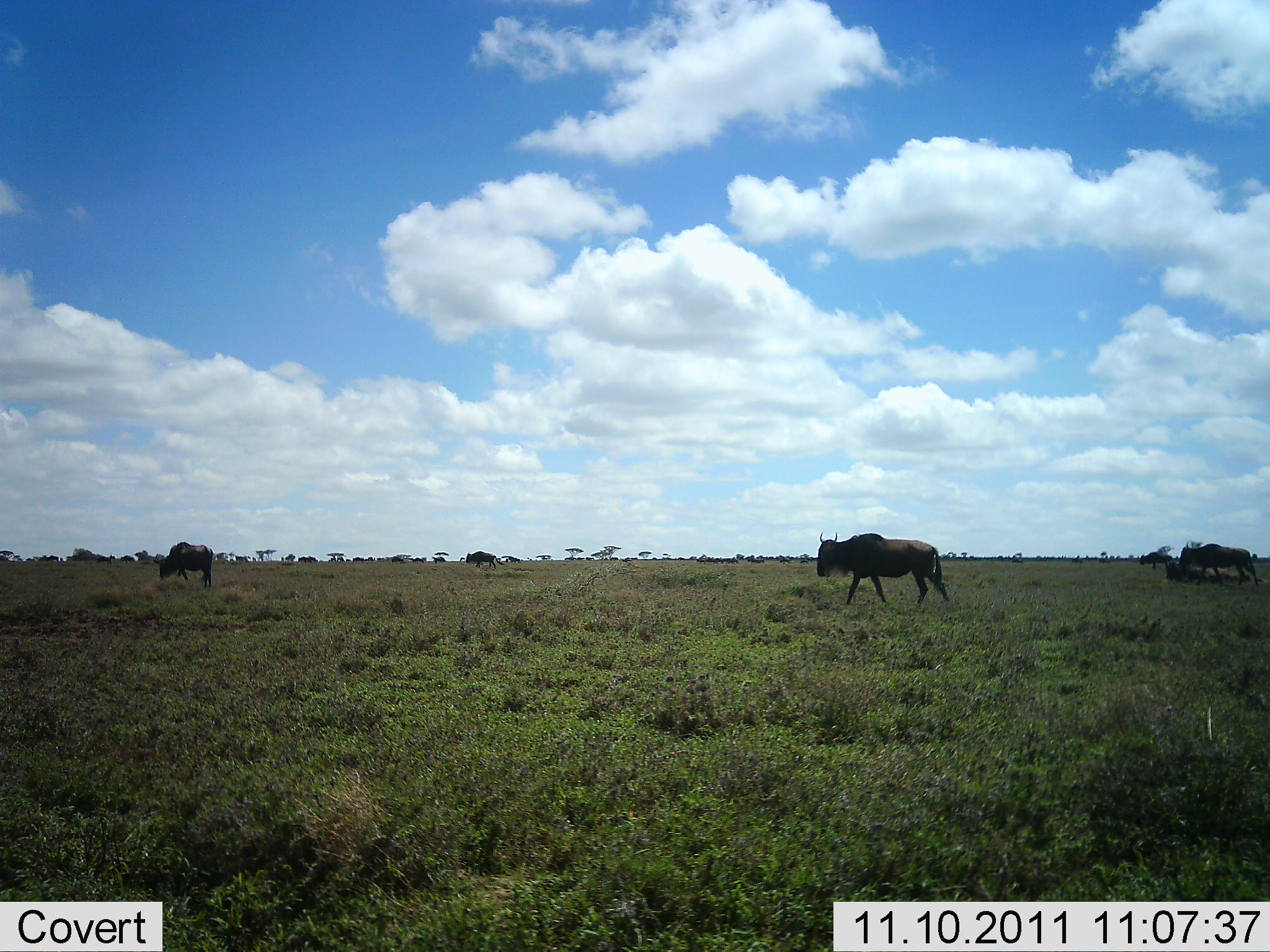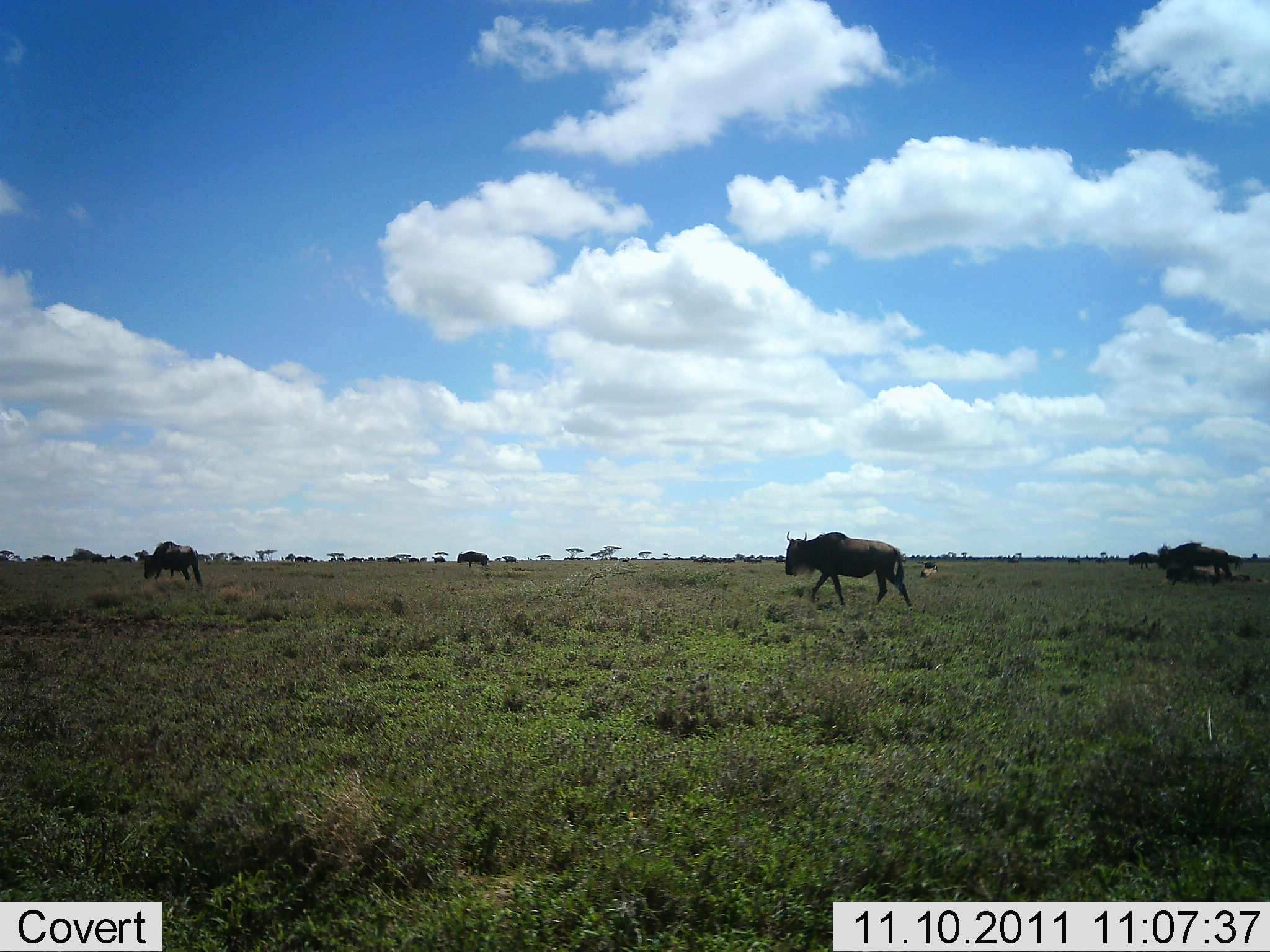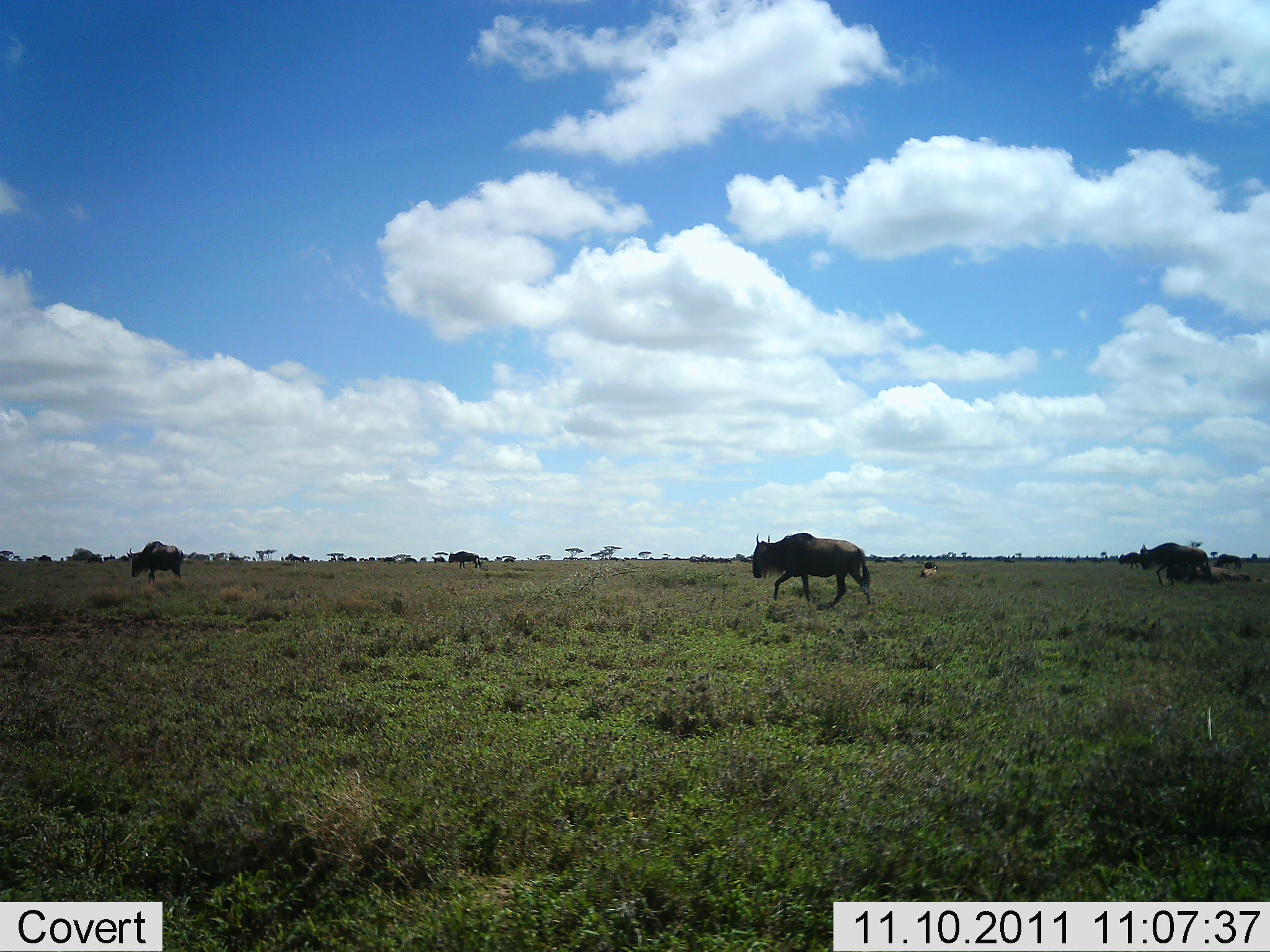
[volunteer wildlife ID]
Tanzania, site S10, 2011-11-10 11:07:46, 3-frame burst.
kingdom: Animalia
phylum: Chordata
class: Mammalia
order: Artiodactyla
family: Bovidae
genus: Connochaetes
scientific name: Connochaetes taurinus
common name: blue wildebeest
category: wildebeest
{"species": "wildebeest (blue wildebeest) (Connochaetes taurinus)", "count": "11-50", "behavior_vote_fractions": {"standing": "15%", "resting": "23%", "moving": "92%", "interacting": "0%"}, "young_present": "0%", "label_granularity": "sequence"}